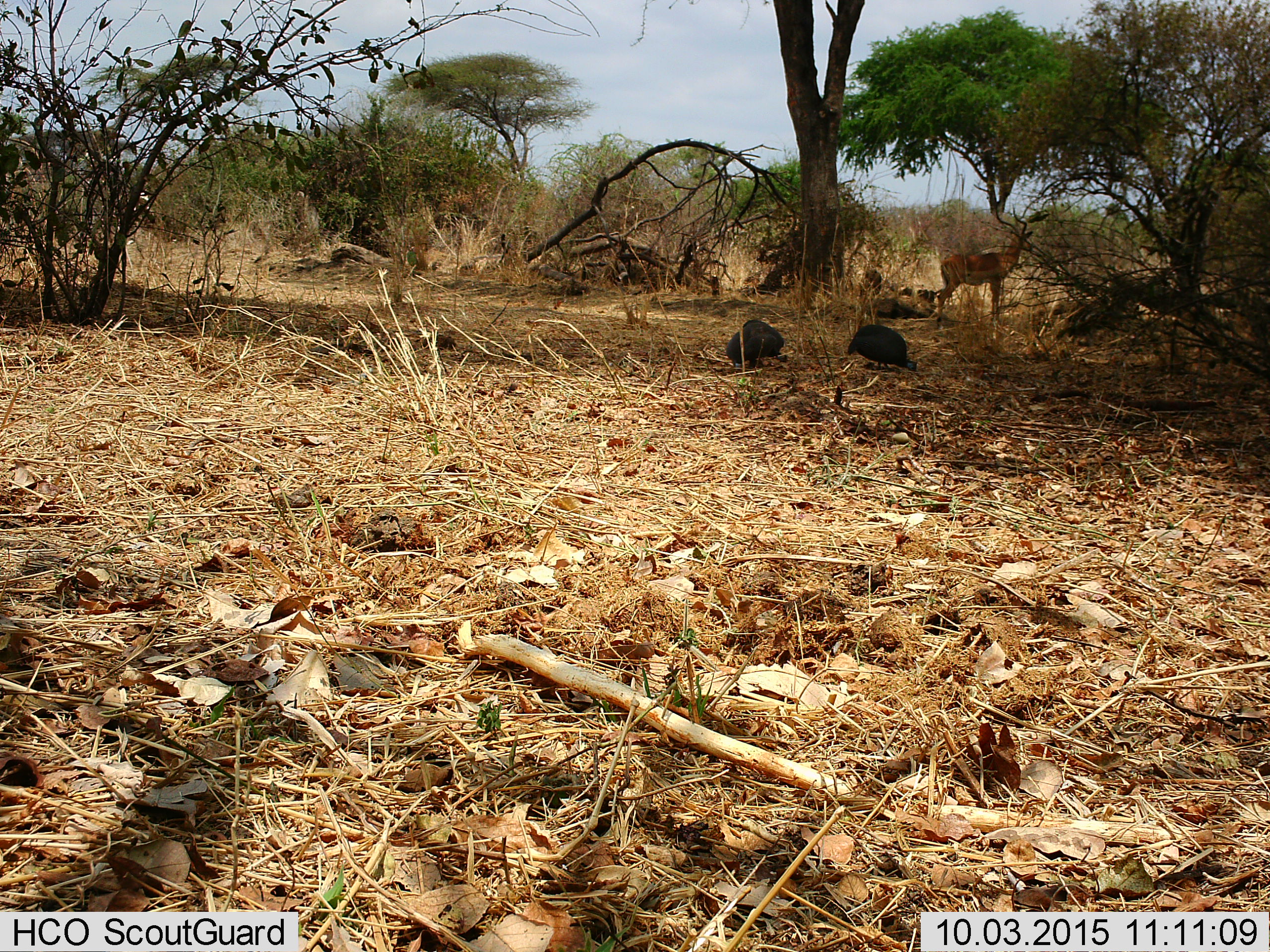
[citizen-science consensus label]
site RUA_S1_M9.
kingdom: Animalia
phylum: Chordata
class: Aves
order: Galliformes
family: Numididae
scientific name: Numididae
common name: guineafowl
Guineafowl (Numididae), count 2. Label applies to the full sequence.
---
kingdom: Animalia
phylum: Chordata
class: Mammalia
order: Artiodactyla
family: Bovidae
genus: Aepyceros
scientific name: Aepyceros melampus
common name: impala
Impala (Aepyceros melampus), count 1. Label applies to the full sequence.